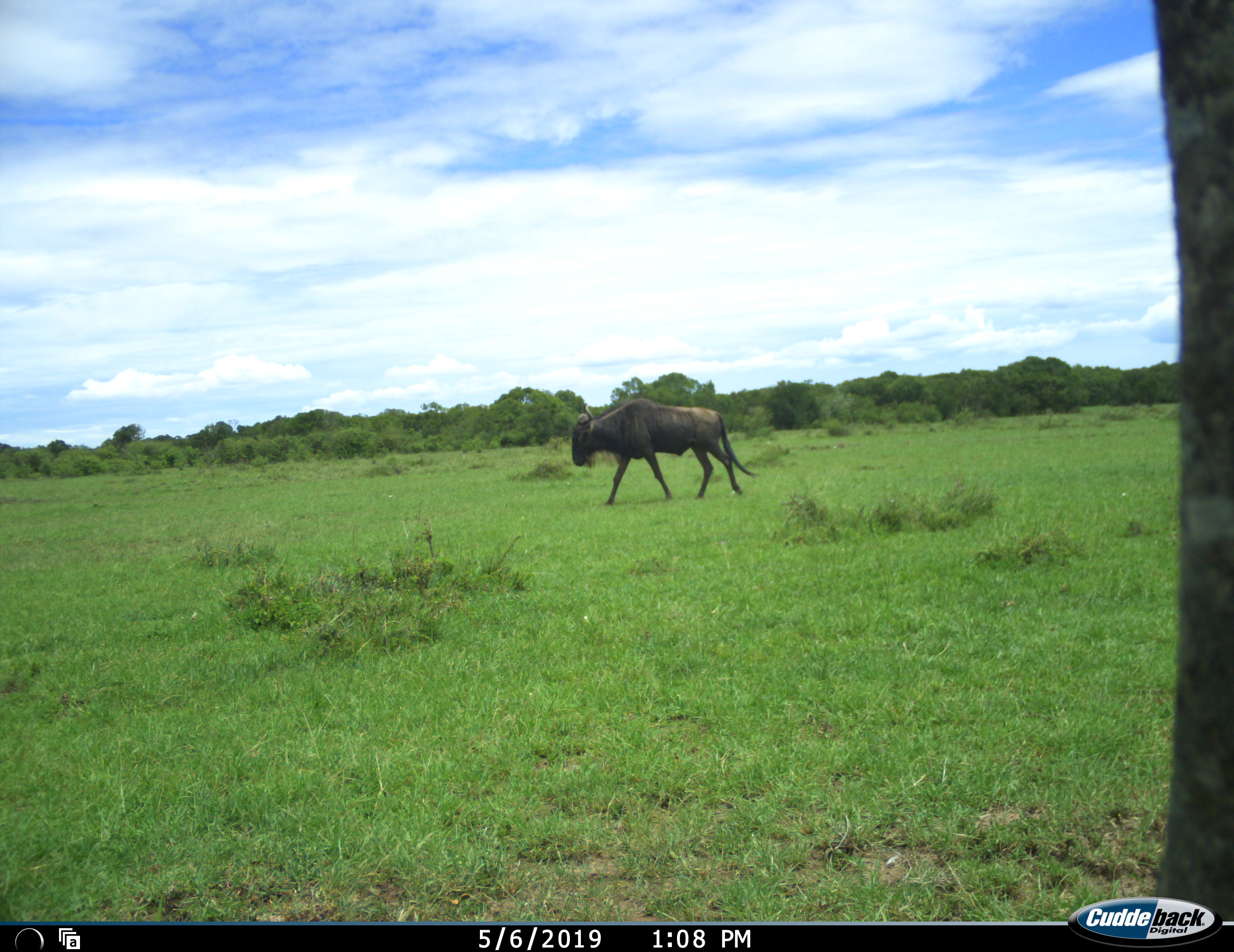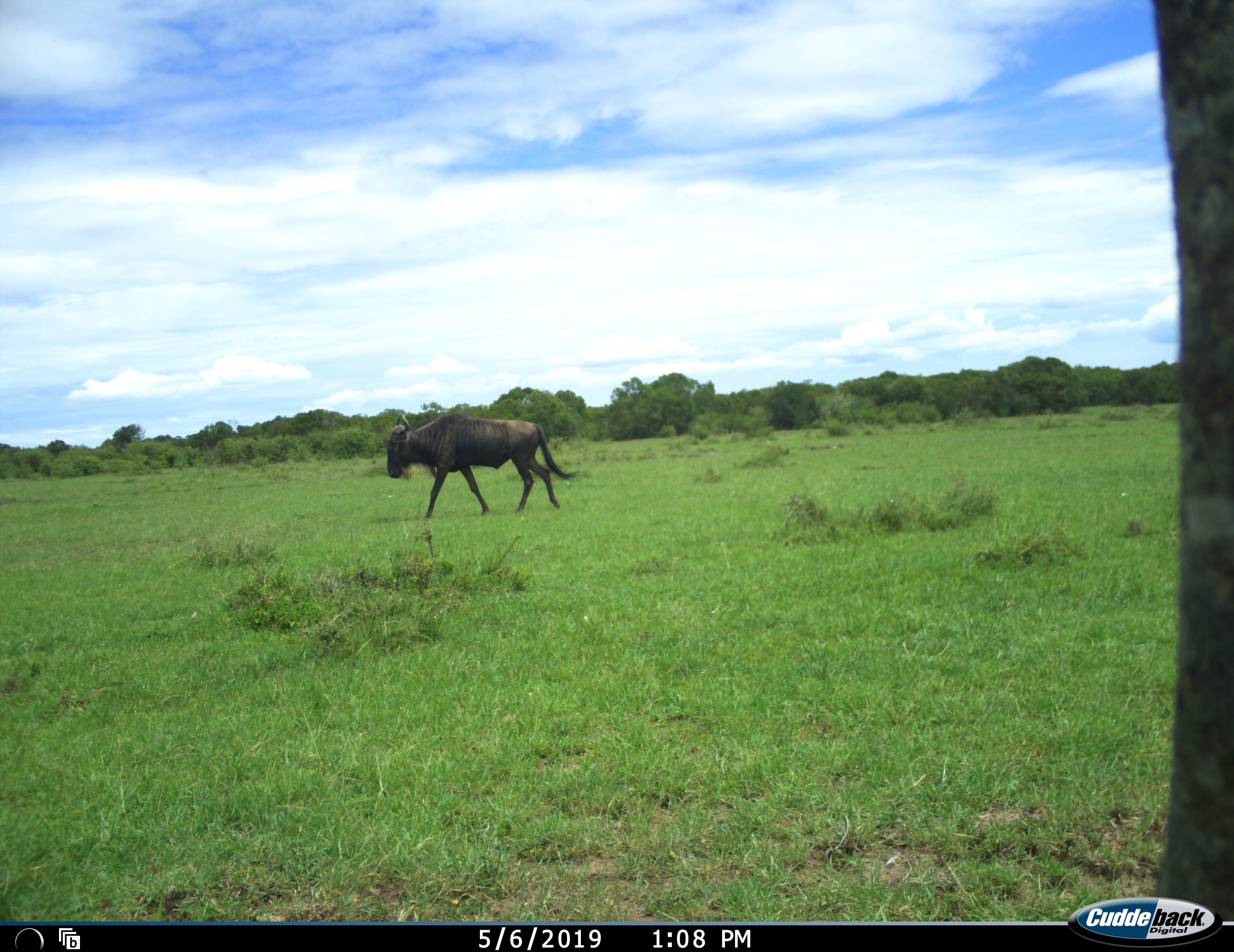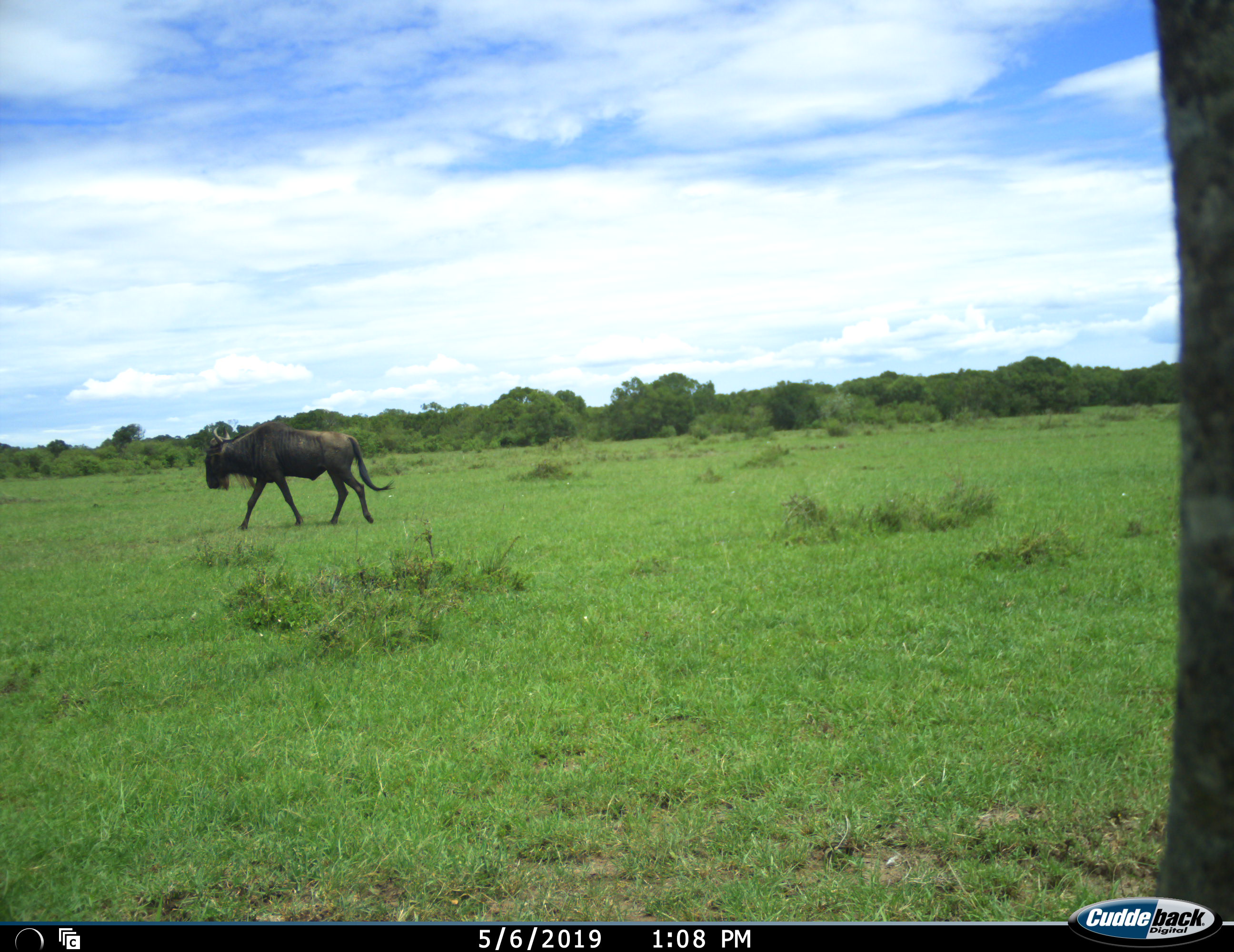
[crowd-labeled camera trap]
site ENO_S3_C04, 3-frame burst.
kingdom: Animalia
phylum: Chordata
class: Mammalia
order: Artiodactyla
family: Bovidae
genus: Connochaetes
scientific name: Connochaetes taurinus taurinus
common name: blue wildebeest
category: wildebeestblue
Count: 1.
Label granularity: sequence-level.